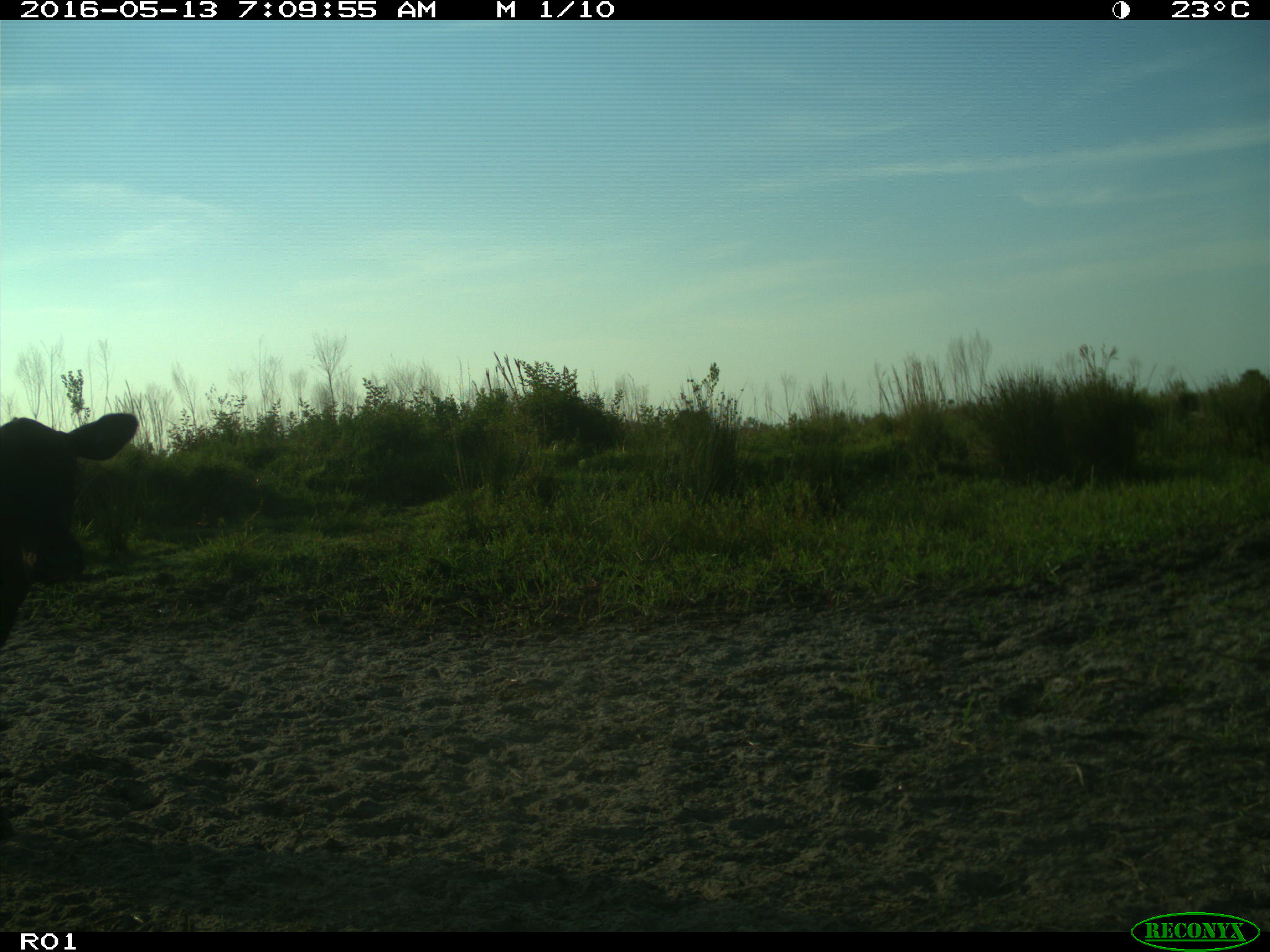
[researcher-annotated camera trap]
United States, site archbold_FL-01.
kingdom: Animalia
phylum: Chordata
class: Mammalia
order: Artiodactyla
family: Bovidae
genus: Bos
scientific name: Bos taurus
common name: domestic cow